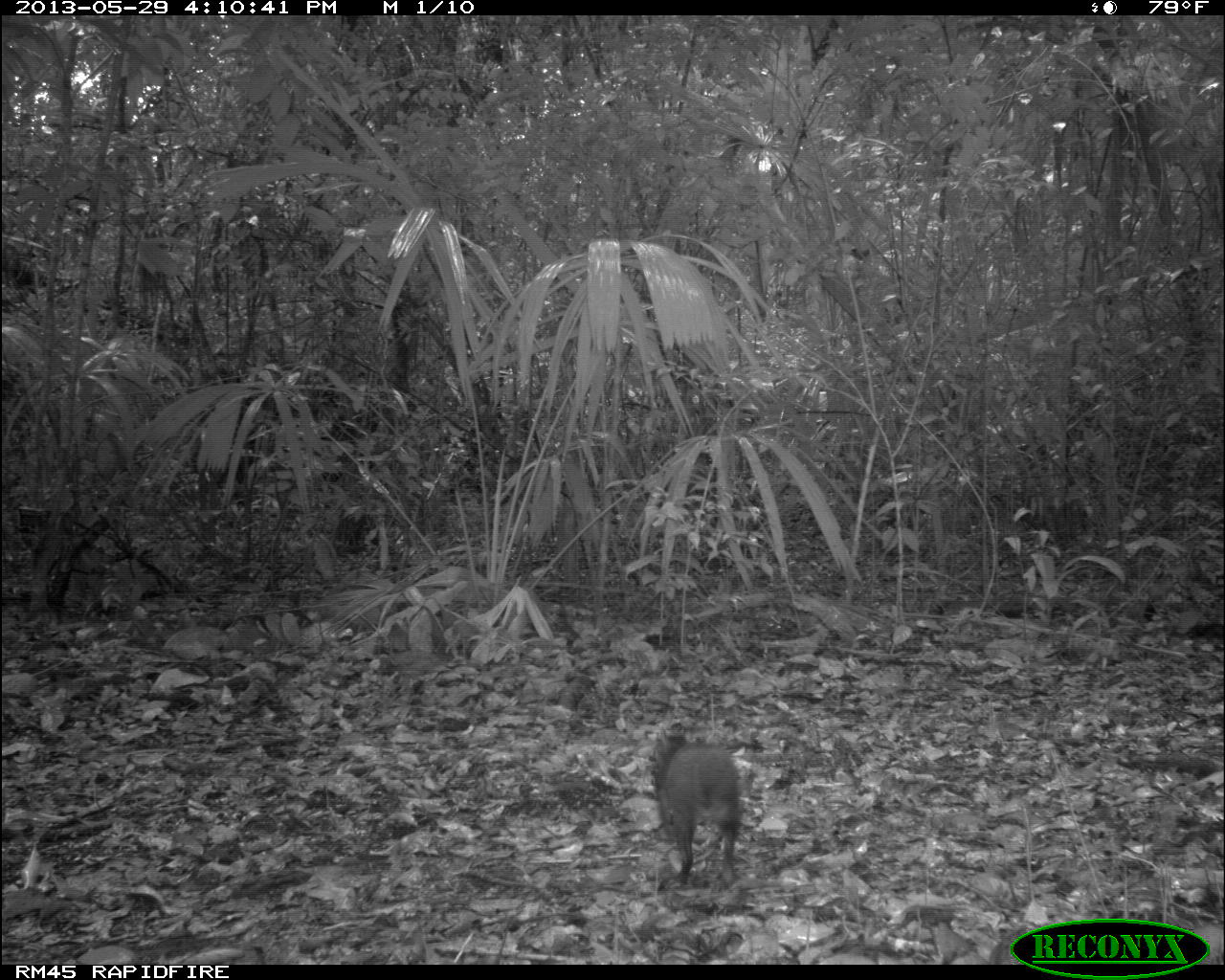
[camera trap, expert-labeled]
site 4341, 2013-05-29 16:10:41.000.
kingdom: Animalia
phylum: Chordata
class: Mammalia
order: Rodentia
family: Dasyproctidae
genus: Dasyprocta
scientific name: Dasyprocta punctata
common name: central american agouti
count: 1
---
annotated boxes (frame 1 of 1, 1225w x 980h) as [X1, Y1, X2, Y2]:
dasyprocta punctata: [653, 726, 741, 884]